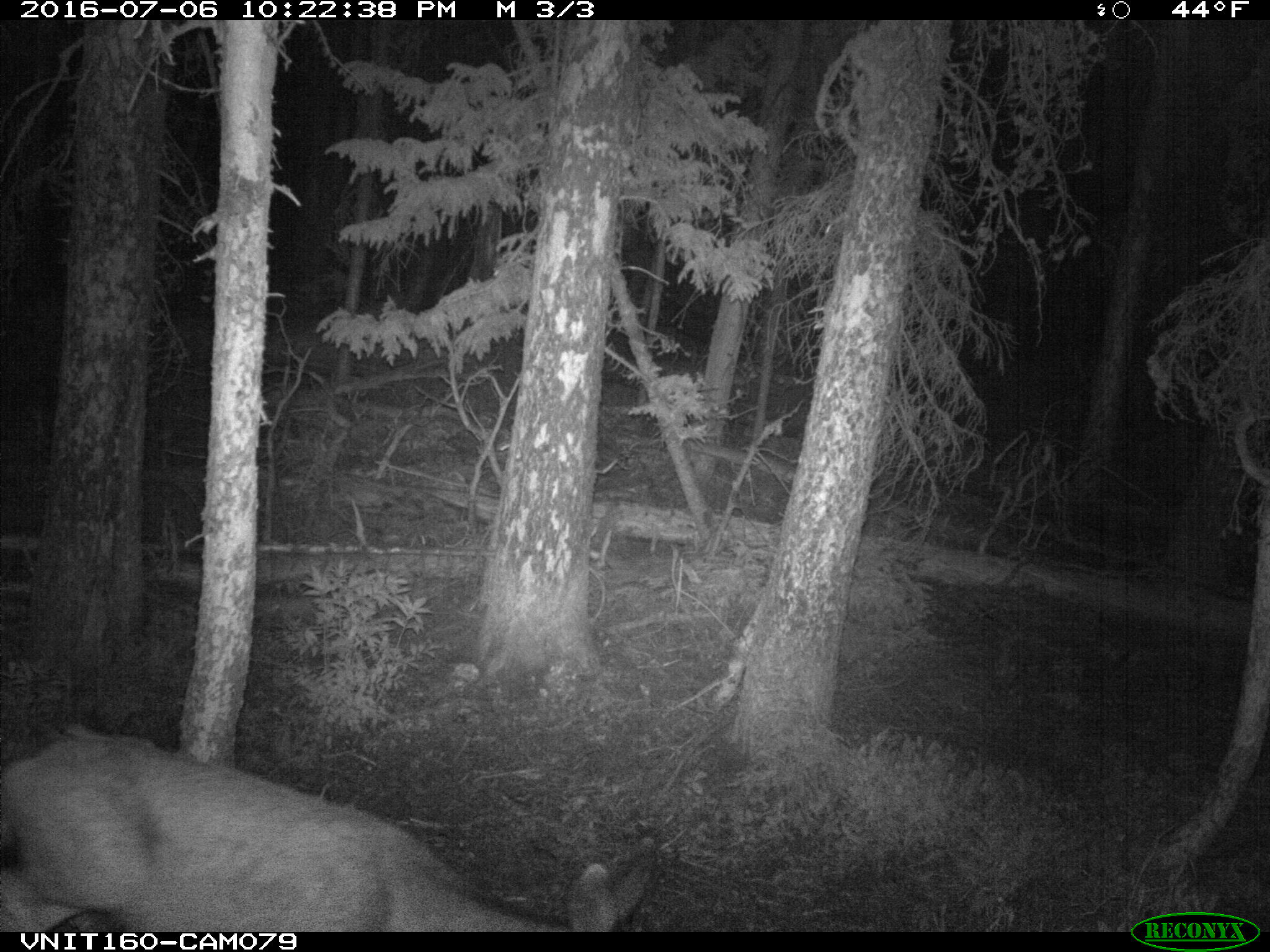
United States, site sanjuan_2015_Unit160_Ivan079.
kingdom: Animalia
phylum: Chordata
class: Mammalia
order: Artiodactyla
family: Cervidae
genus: Odocoileus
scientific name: Odocoileus hemionus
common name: mule deer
Odocoileus hemionus (mule deer).